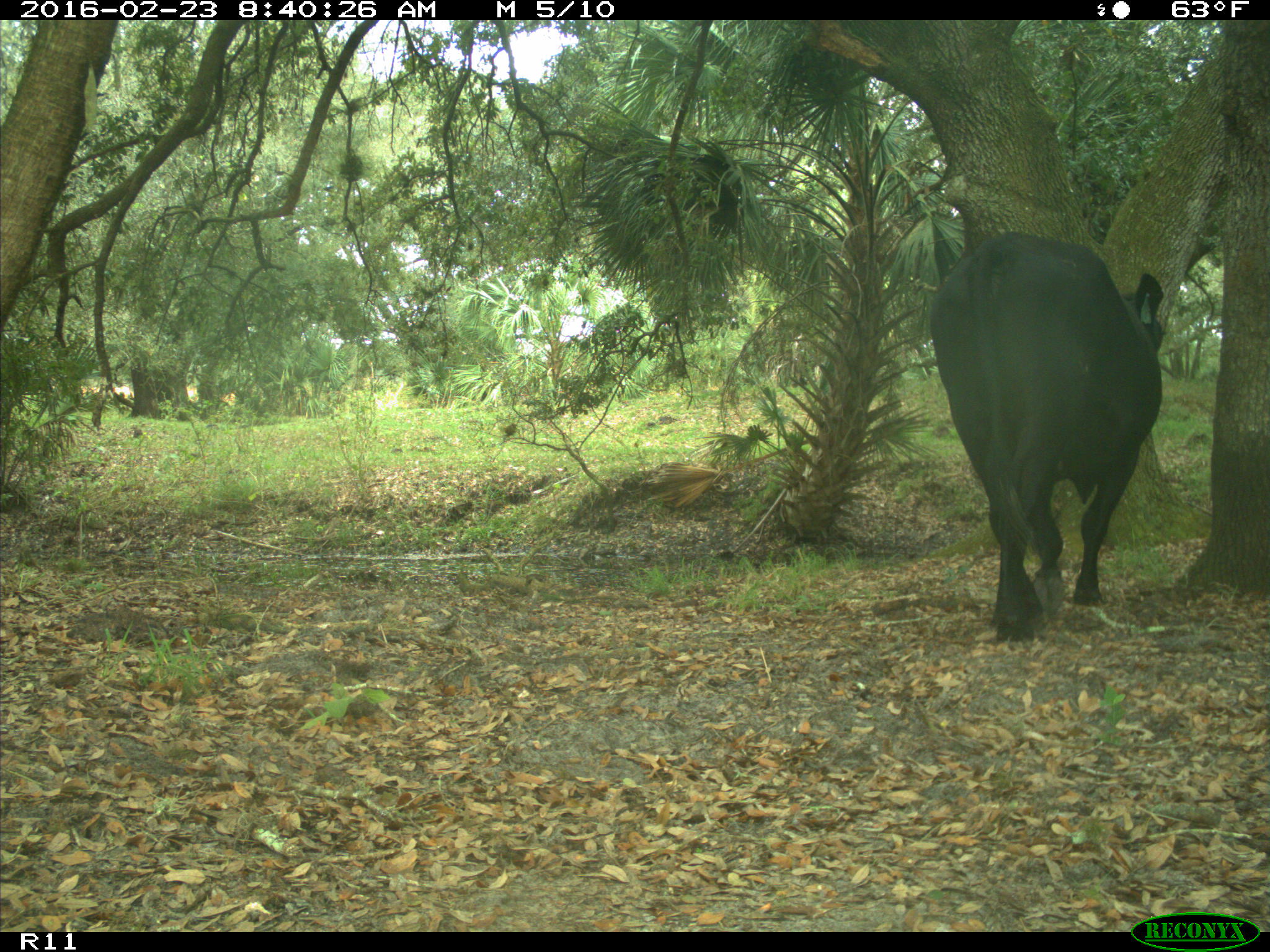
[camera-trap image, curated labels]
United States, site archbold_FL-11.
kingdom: Animalia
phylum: Chordata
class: Mammalia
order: Artiodactyla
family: Bovidae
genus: Bos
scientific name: Bos taurus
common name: domestic cow